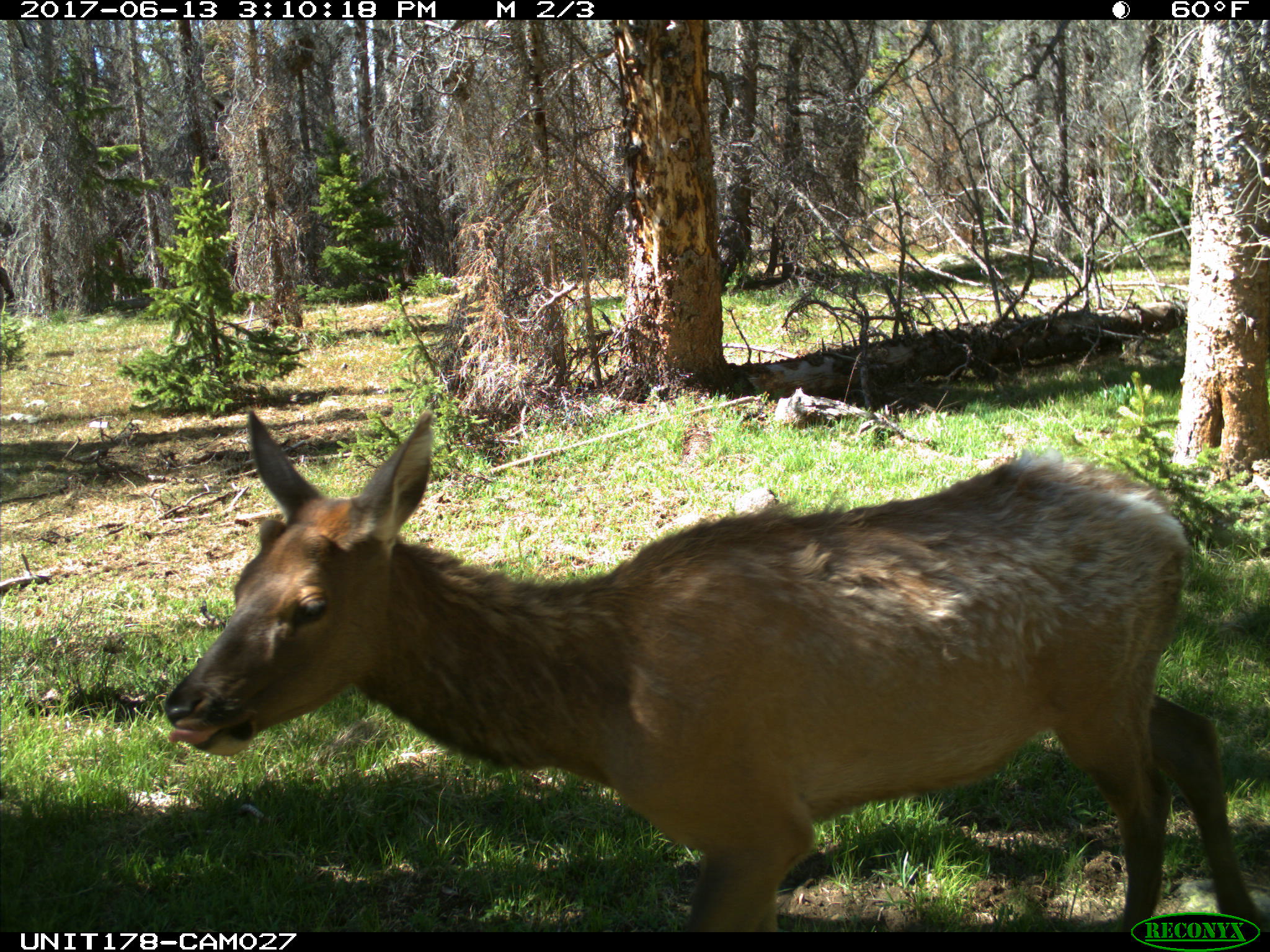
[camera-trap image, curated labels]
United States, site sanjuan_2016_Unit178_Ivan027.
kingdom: Animalia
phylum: Chordata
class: Mammalia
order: Artiodactyla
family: Cervidae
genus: Cervus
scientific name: Cervus elaphus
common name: red deer